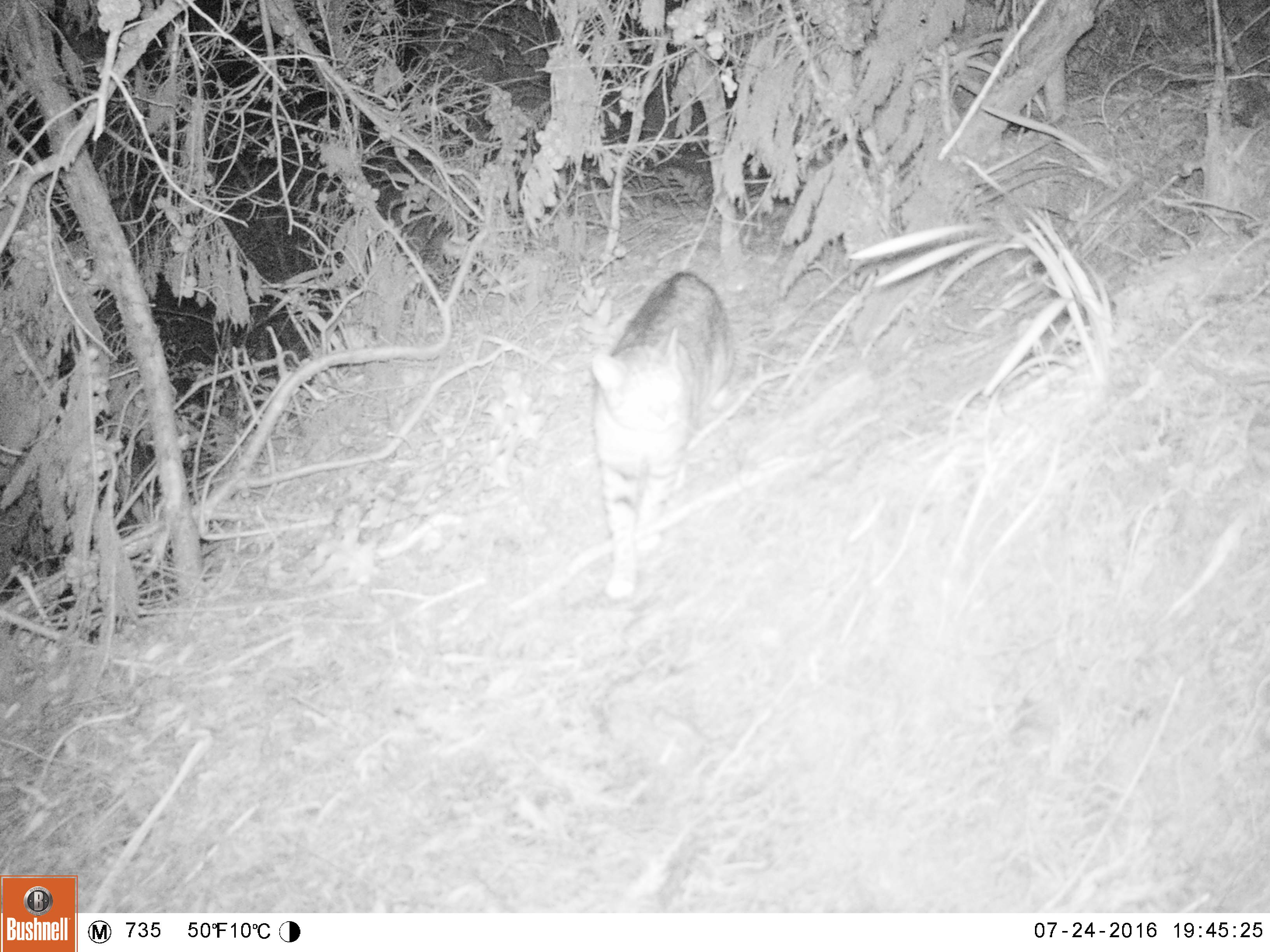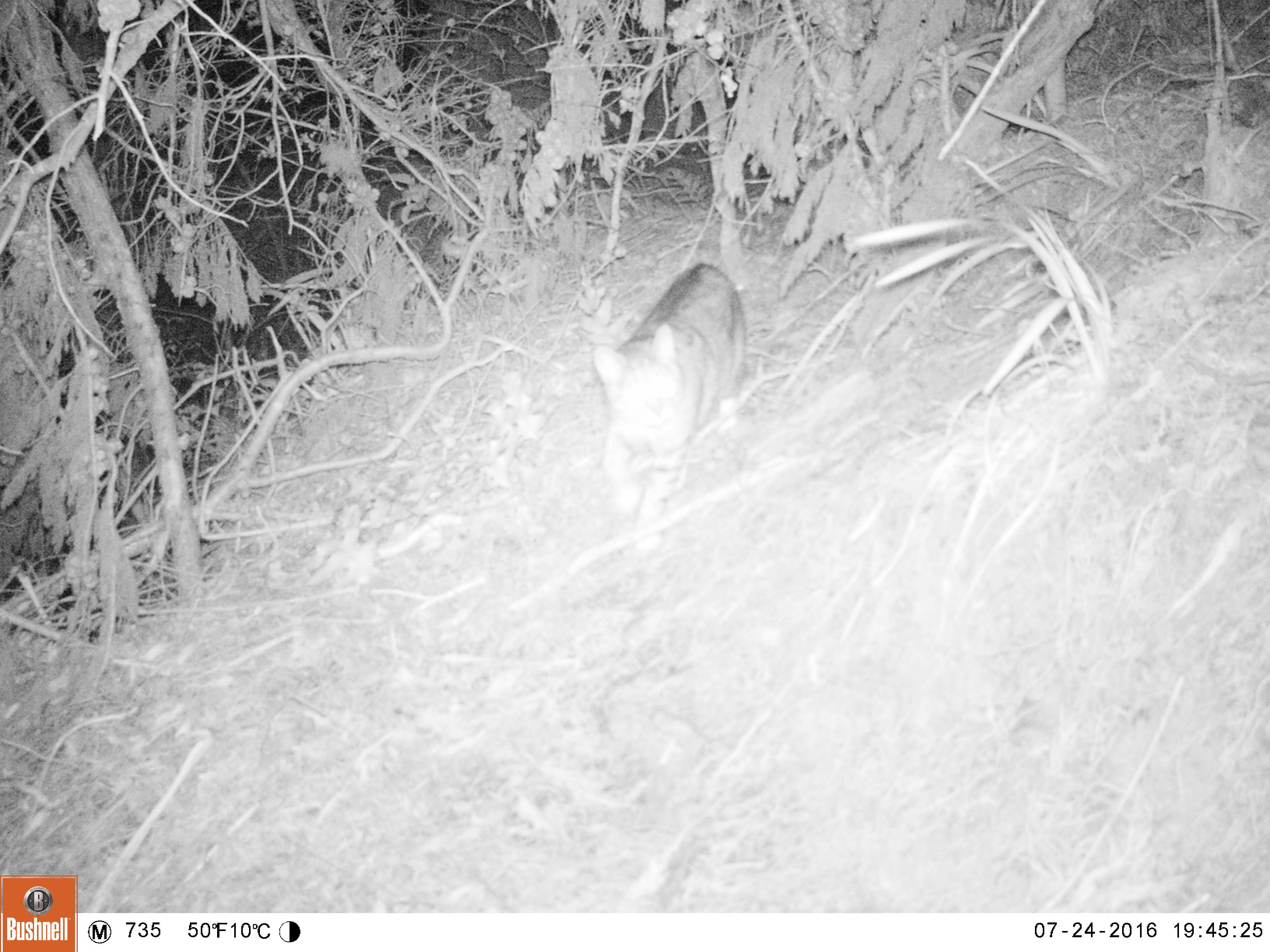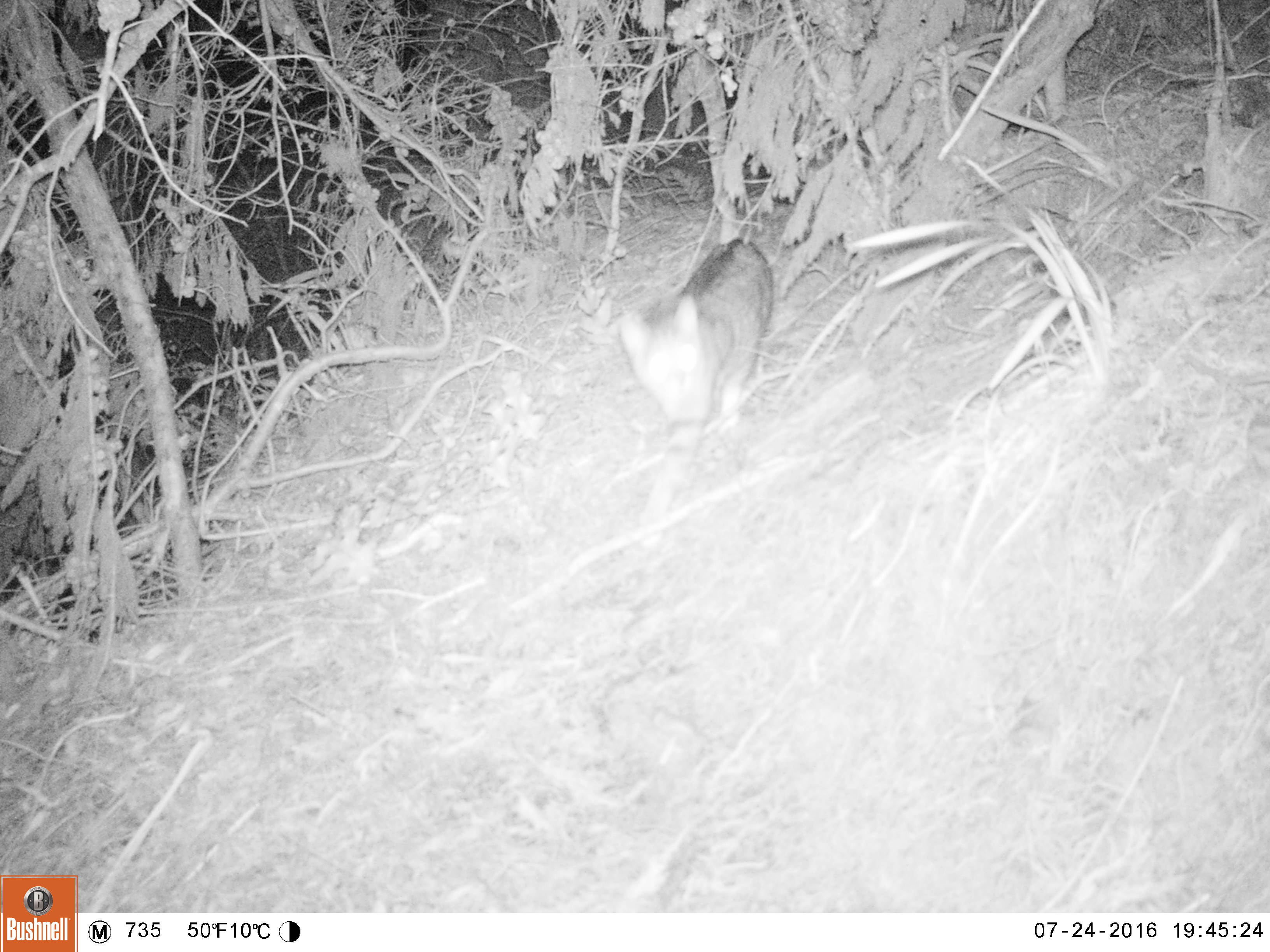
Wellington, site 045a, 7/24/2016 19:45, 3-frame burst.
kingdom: Animalia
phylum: Chordata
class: Mammalia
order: Carnivora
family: Felidae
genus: Felis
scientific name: Felis catus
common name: cat